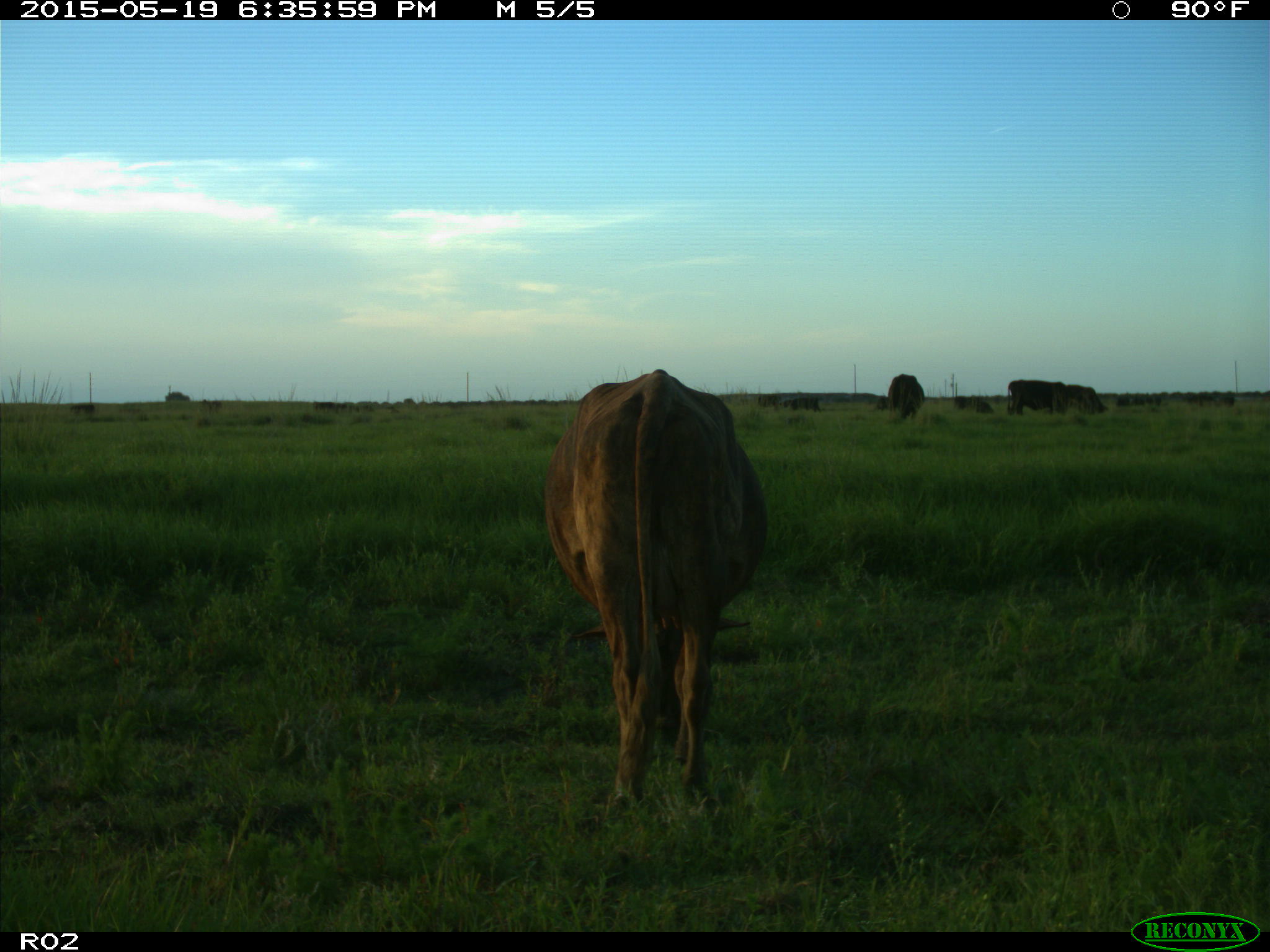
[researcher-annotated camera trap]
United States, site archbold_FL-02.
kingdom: Animalia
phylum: Chordata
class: Mammalia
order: Artiodactyla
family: Bovidae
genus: Bos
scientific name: Bos taurus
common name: domestic cow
Bos taurus (domestic cow).